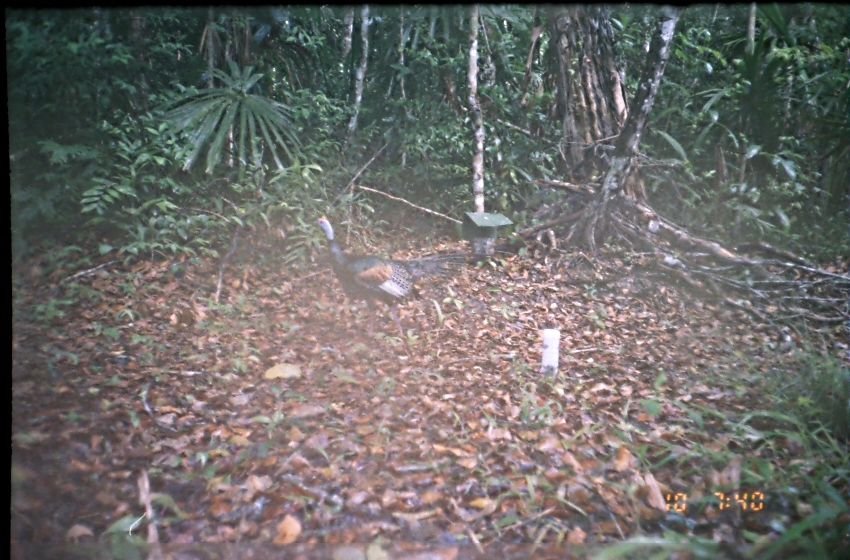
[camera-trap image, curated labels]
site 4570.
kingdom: Animalia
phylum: Chordata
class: Aves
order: Galliformes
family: Phasianidae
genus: Meleagris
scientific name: Meleagris ocellata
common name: ocellated turkey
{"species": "Meleagris ocellata (ocellated turkey)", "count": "1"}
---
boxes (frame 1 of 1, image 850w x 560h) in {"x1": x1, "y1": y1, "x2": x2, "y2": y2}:
meleagris ocellata: {"x1": 312, "y1": 213, "x2": 474, "y2": 338}